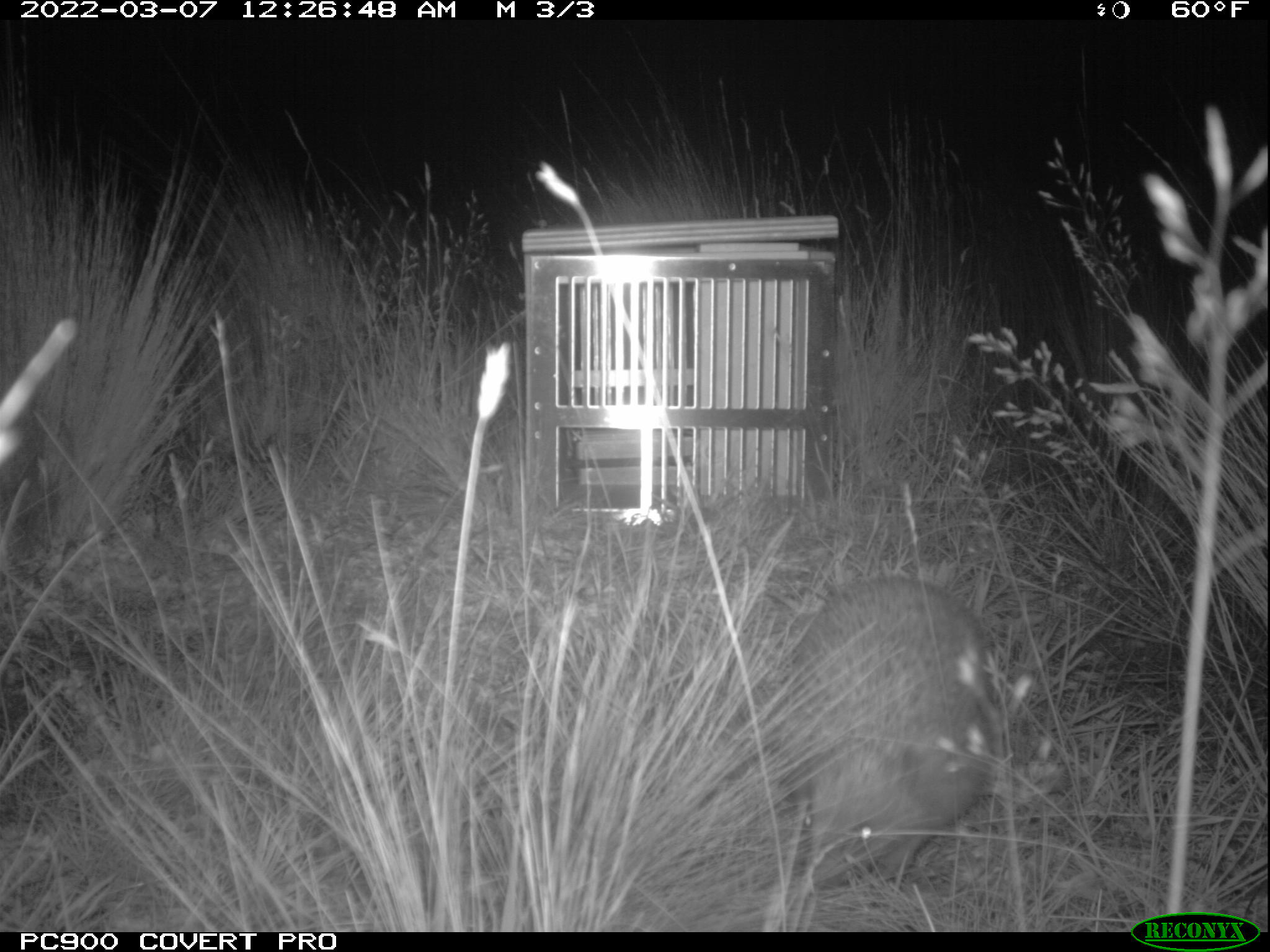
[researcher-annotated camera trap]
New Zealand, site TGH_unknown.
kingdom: Animalia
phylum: Chordata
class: Mammalia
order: Eulipotyphla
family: Erinaceidae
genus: Erinaceus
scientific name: Erinaceus europaeus europaeus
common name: european hedgehog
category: hedgehog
Hedgehog (european hedgehog) (Erinaceus europaeus europaeus).